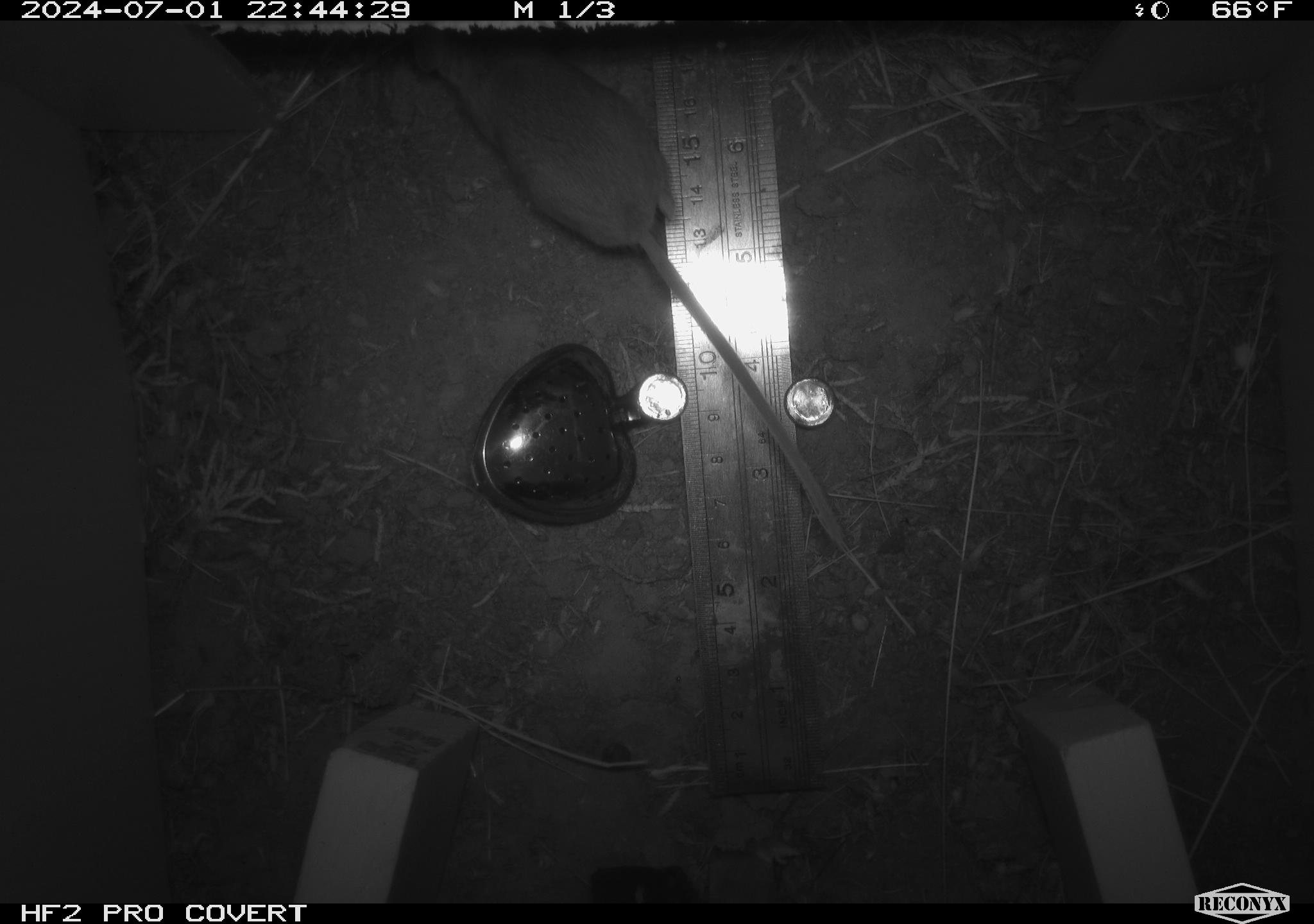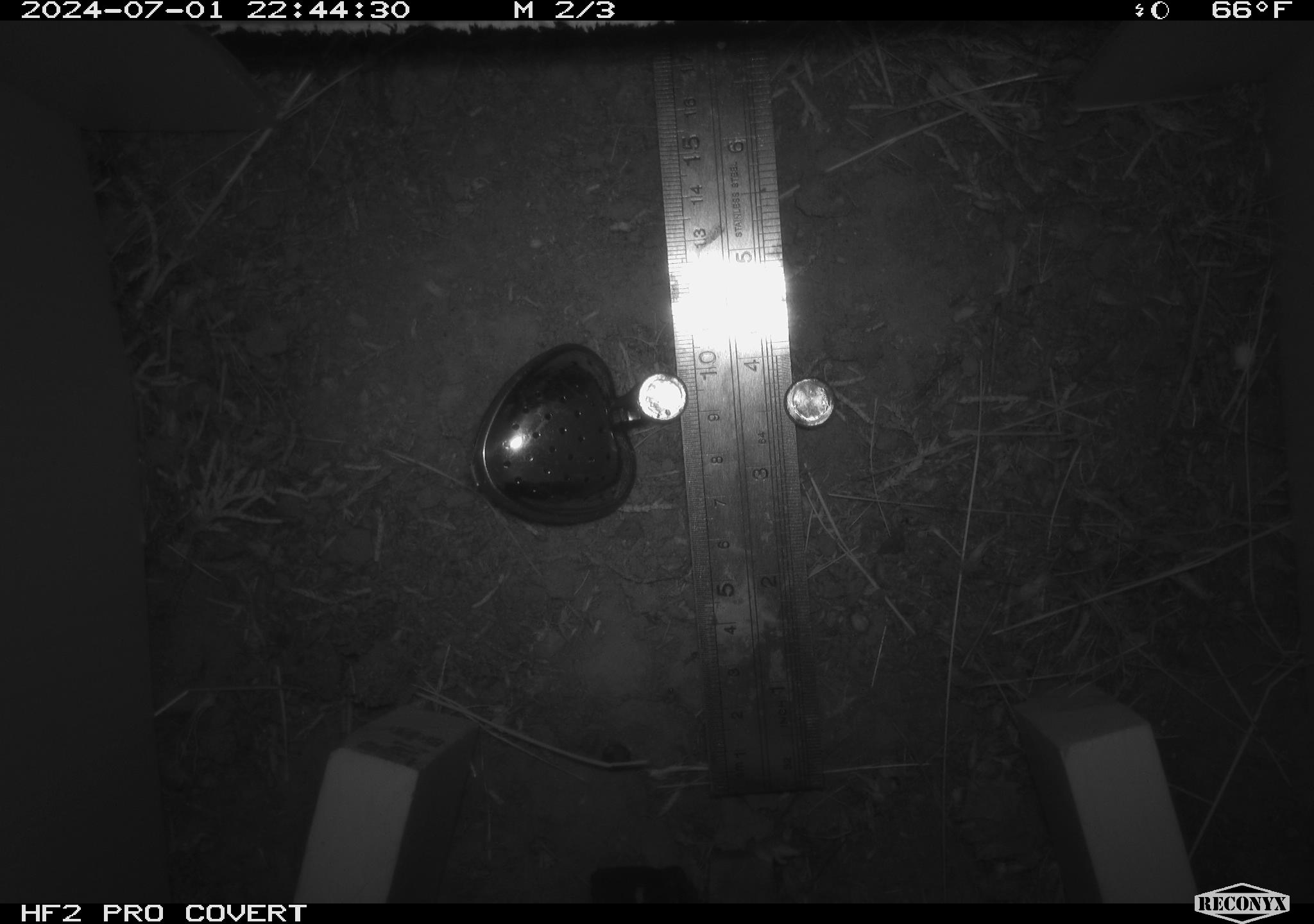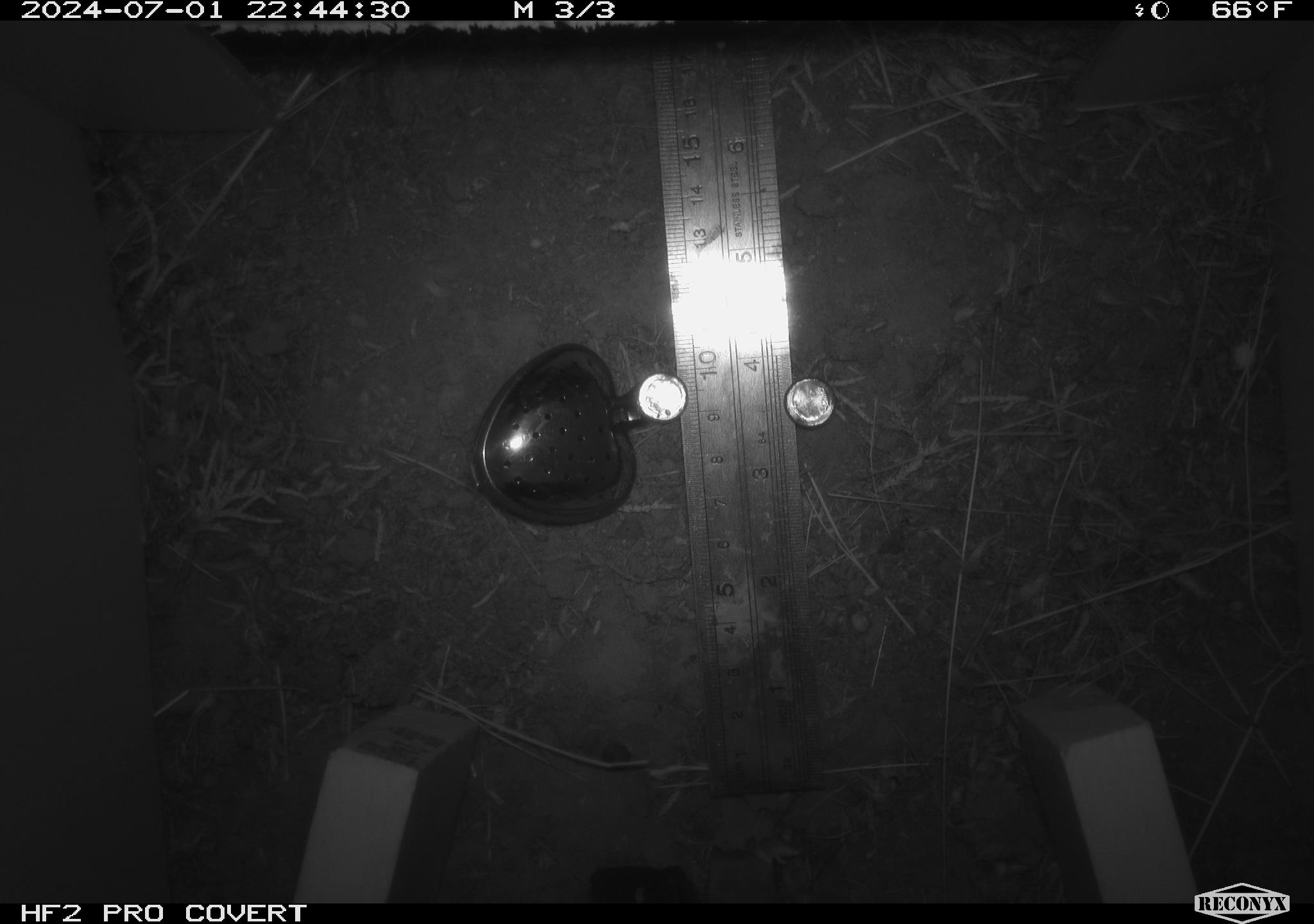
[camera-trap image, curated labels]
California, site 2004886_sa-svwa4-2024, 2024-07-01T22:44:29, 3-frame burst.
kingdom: Animalia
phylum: Chordata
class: Mammalia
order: Rodentia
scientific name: Rodentia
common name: mouse species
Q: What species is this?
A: Mouse species (Rodentia).